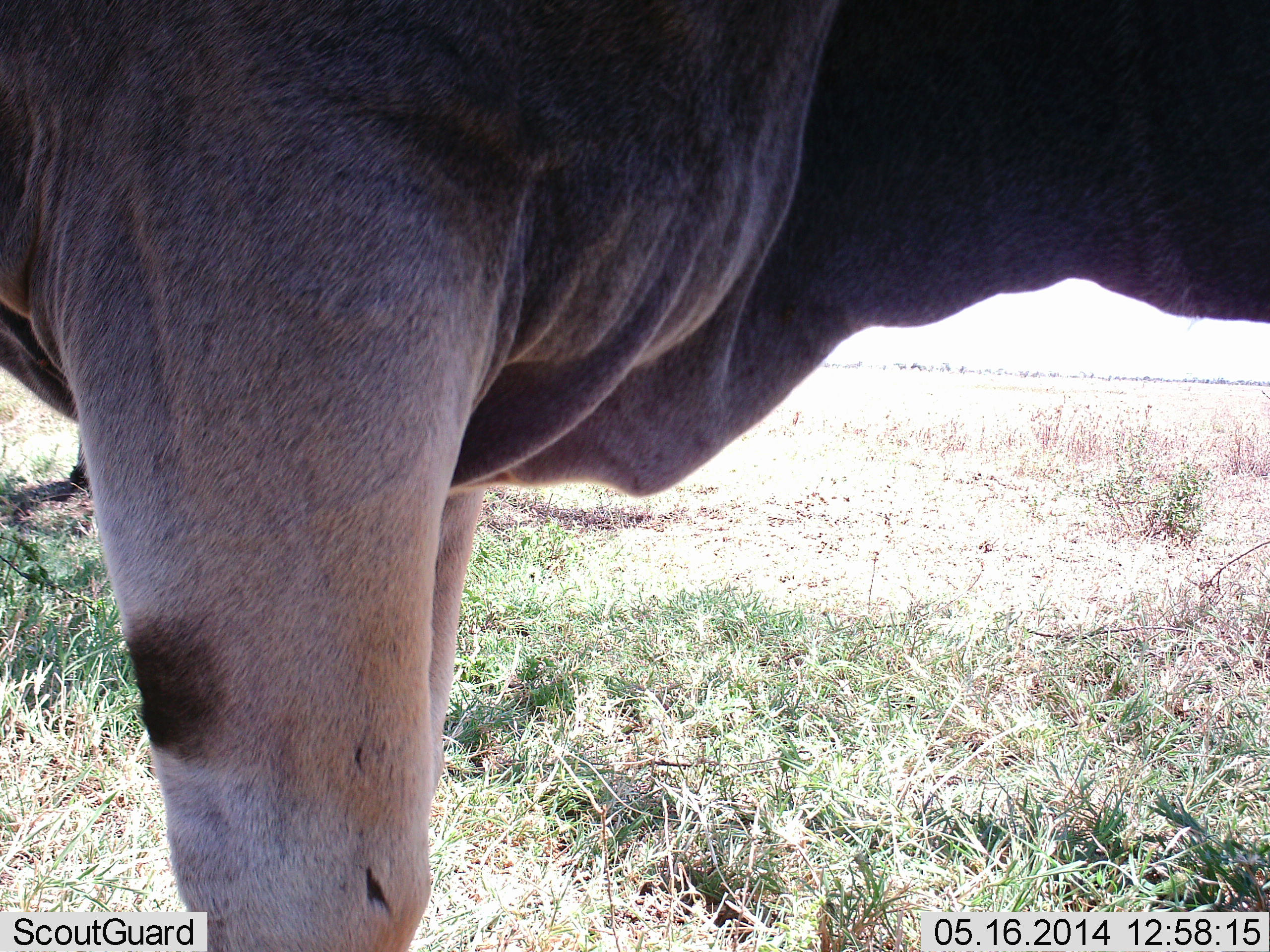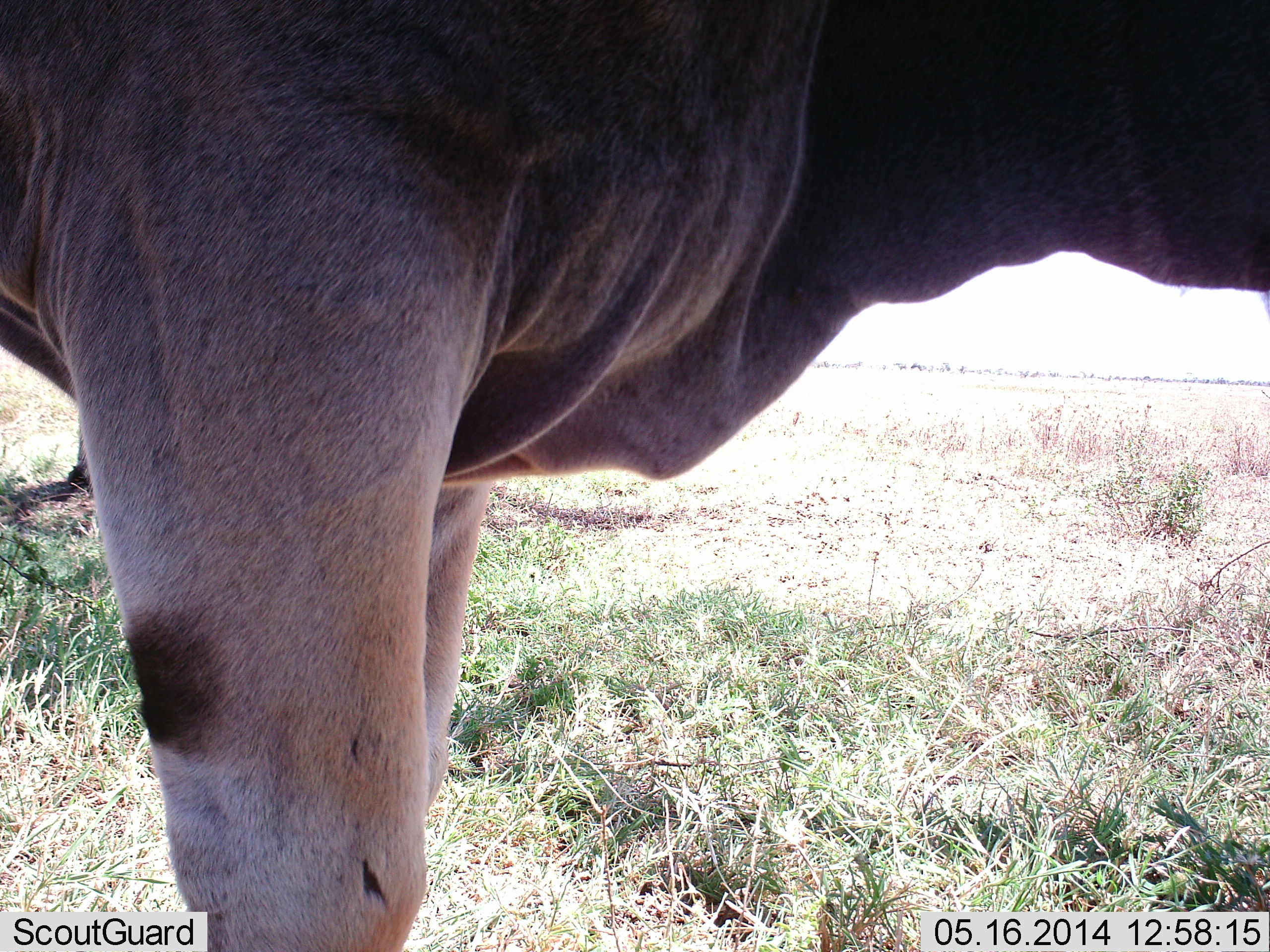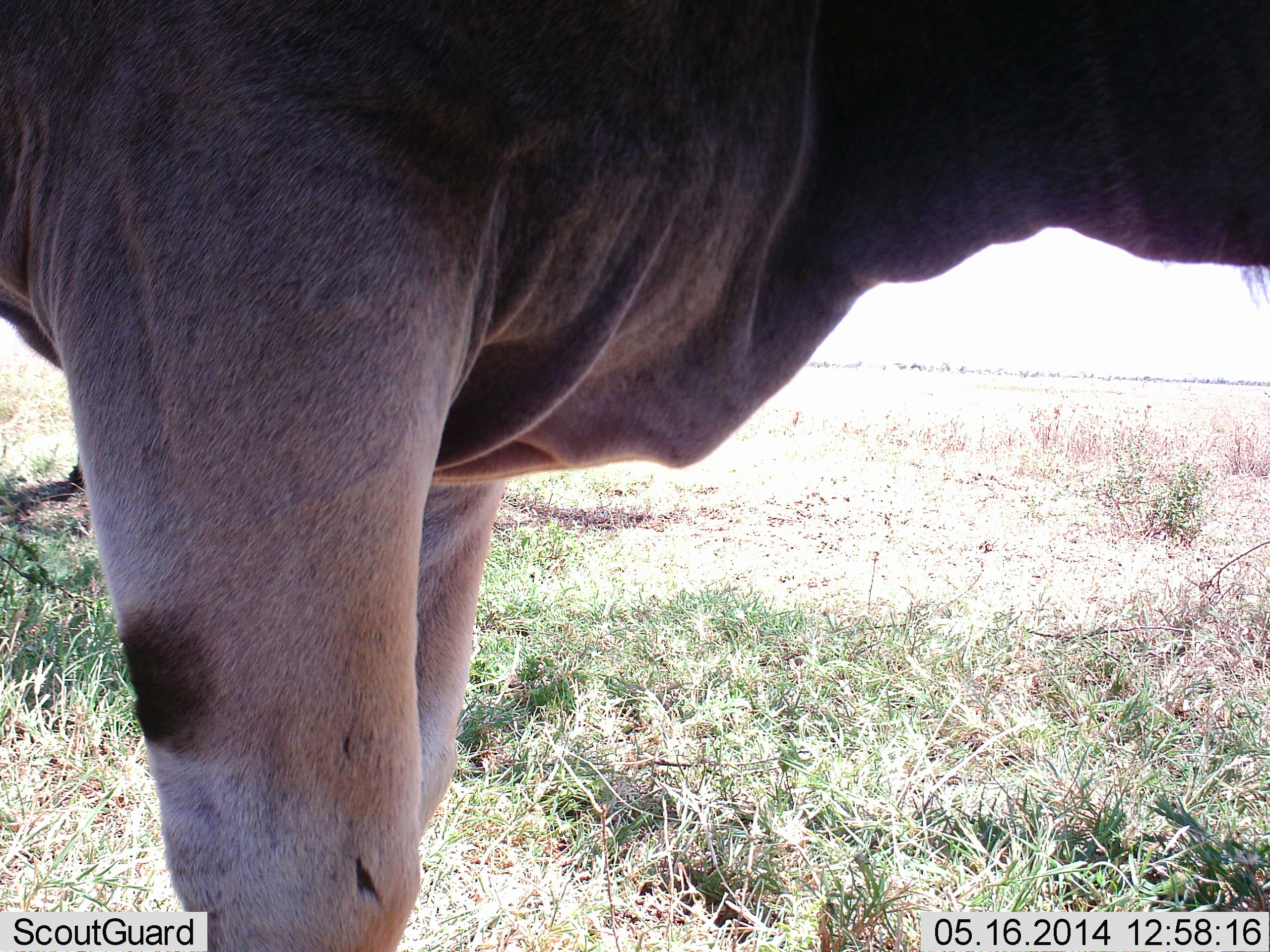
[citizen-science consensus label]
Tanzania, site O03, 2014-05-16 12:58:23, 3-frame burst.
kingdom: Animalia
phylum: Chordata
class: Mammalia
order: Artiodactyla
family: Bovidae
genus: Tragelaphus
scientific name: Tragelaphus oryx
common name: eland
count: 1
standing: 100%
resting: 0%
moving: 0%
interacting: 0%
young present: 0%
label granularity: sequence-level